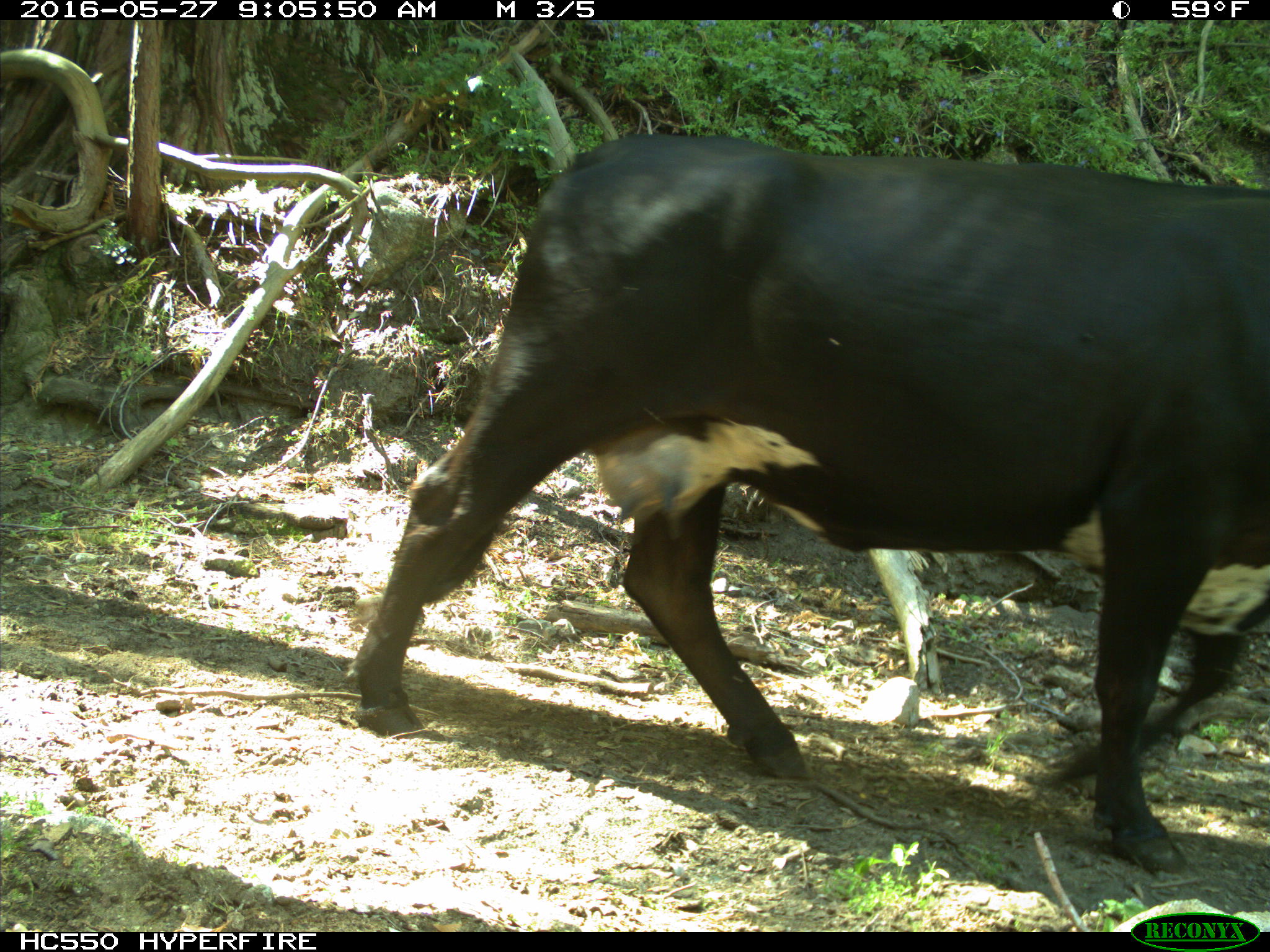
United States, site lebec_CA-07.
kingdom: Animalia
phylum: Chordata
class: Mammalia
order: Artiodactyla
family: Bovidae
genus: Bos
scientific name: Bos taurus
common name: domestic cow